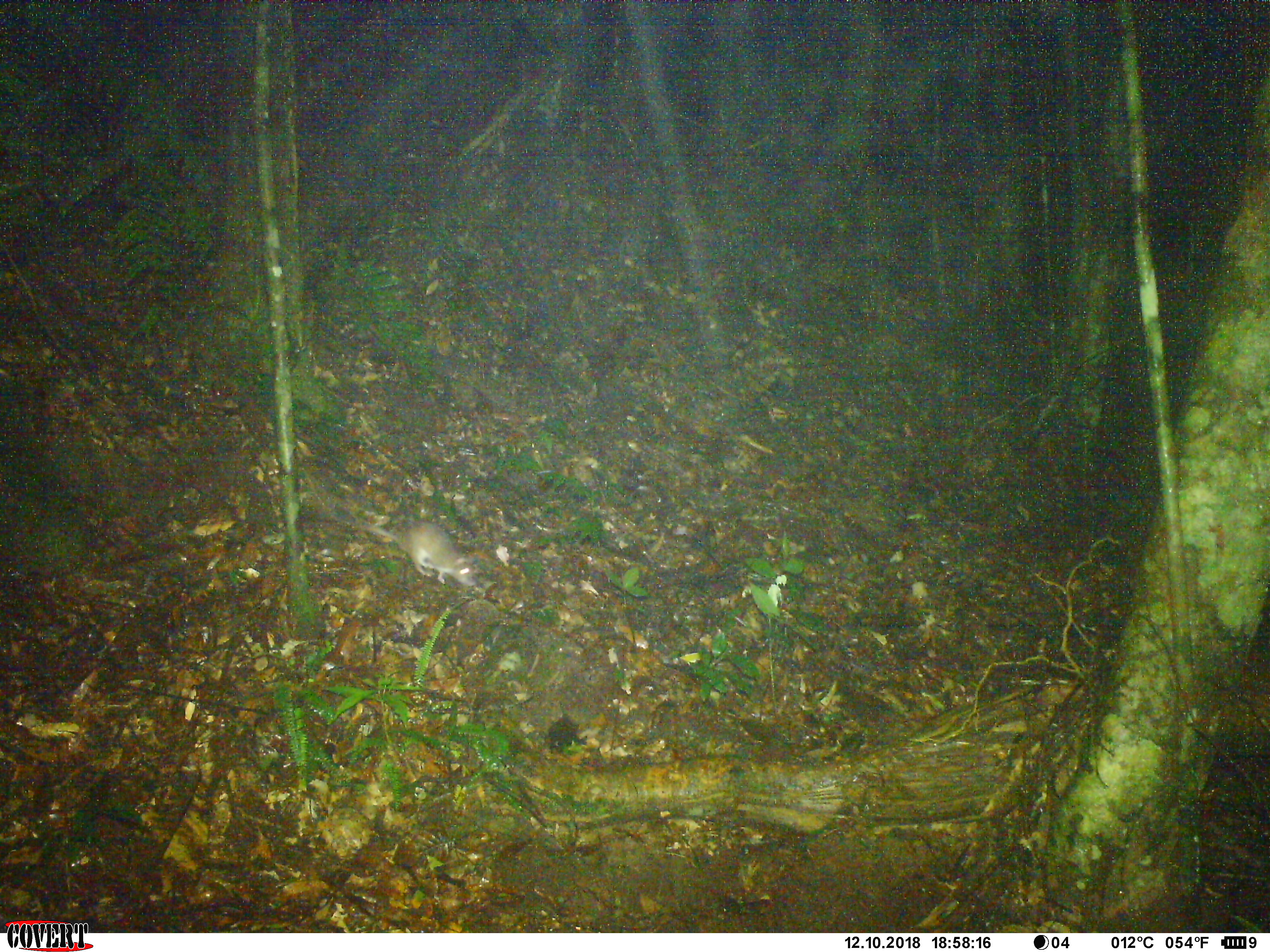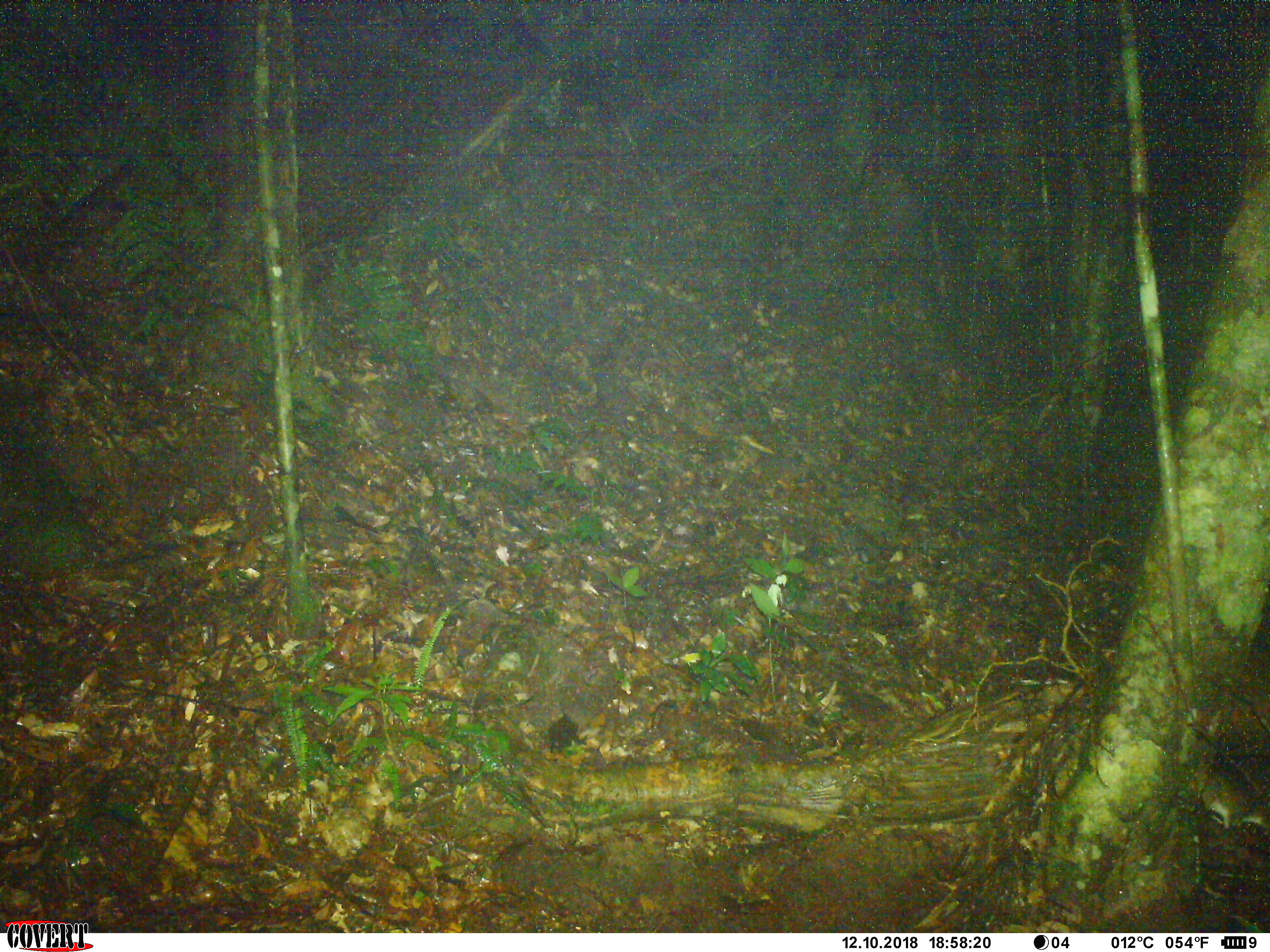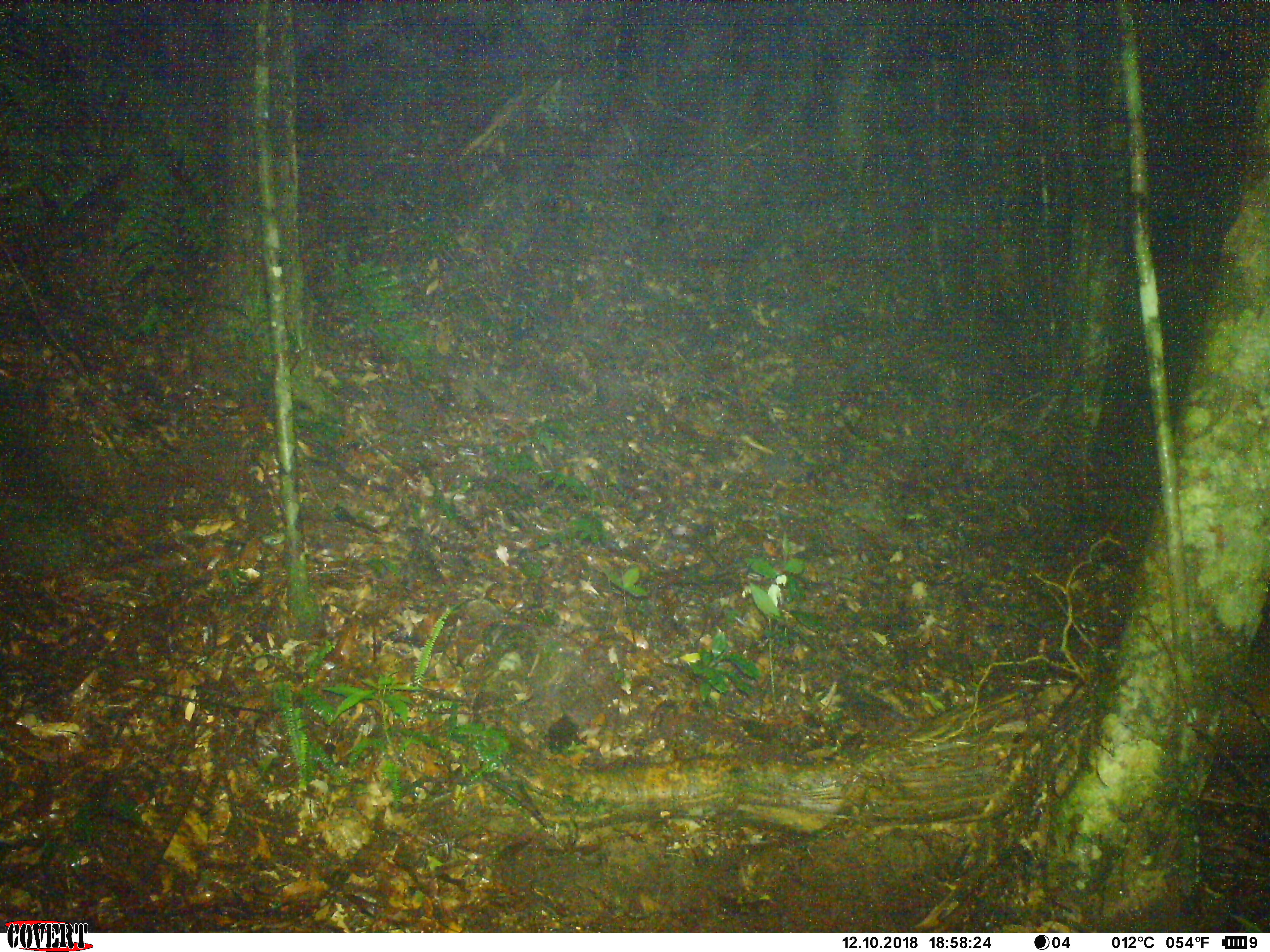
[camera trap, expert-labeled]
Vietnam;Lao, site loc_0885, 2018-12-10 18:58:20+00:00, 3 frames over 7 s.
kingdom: Animalia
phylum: Chordata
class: Mammalia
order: Rodentia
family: Muridae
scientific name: Muridae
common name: old-world mice and rats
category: unidentified murid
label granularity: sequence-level